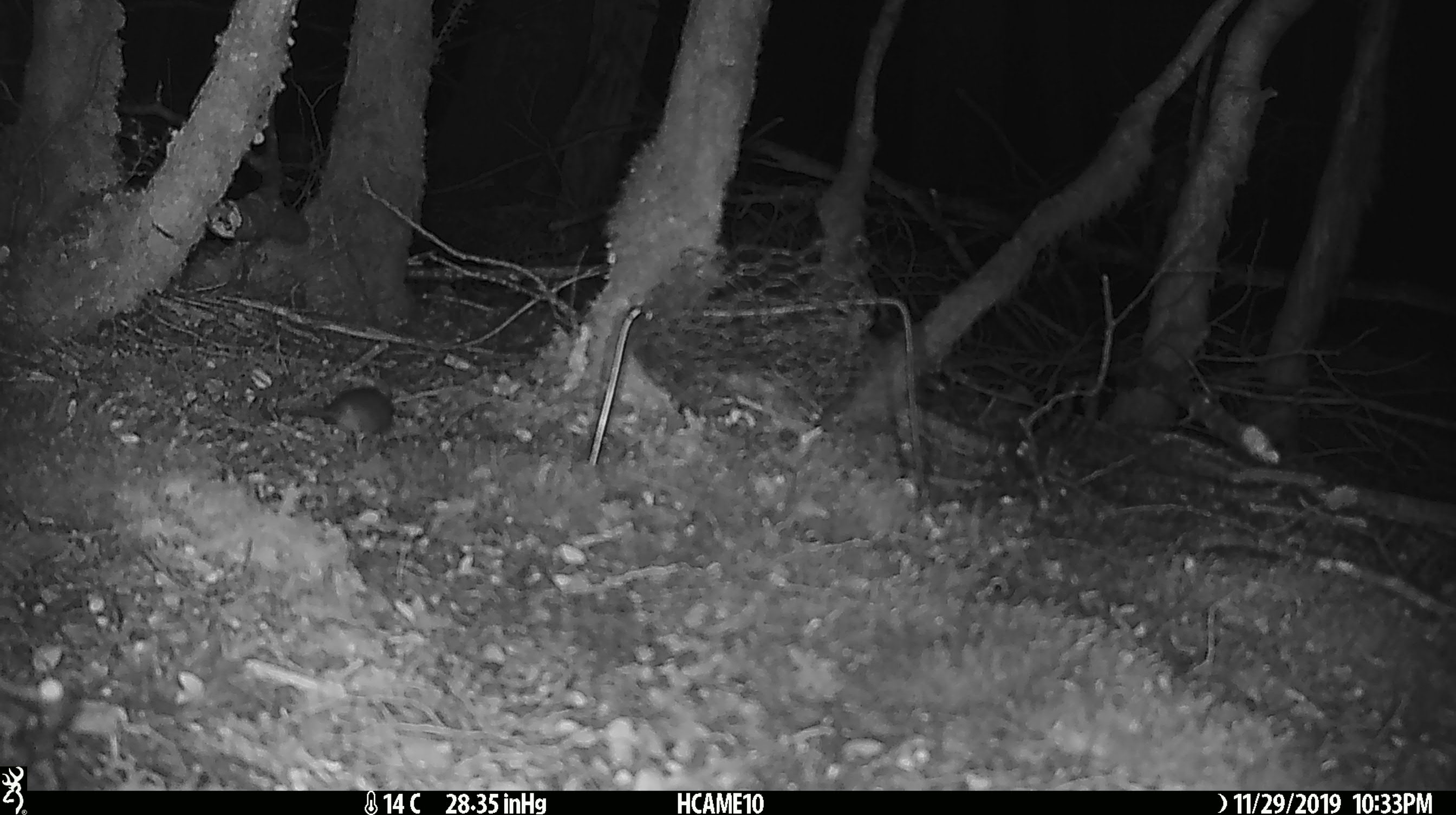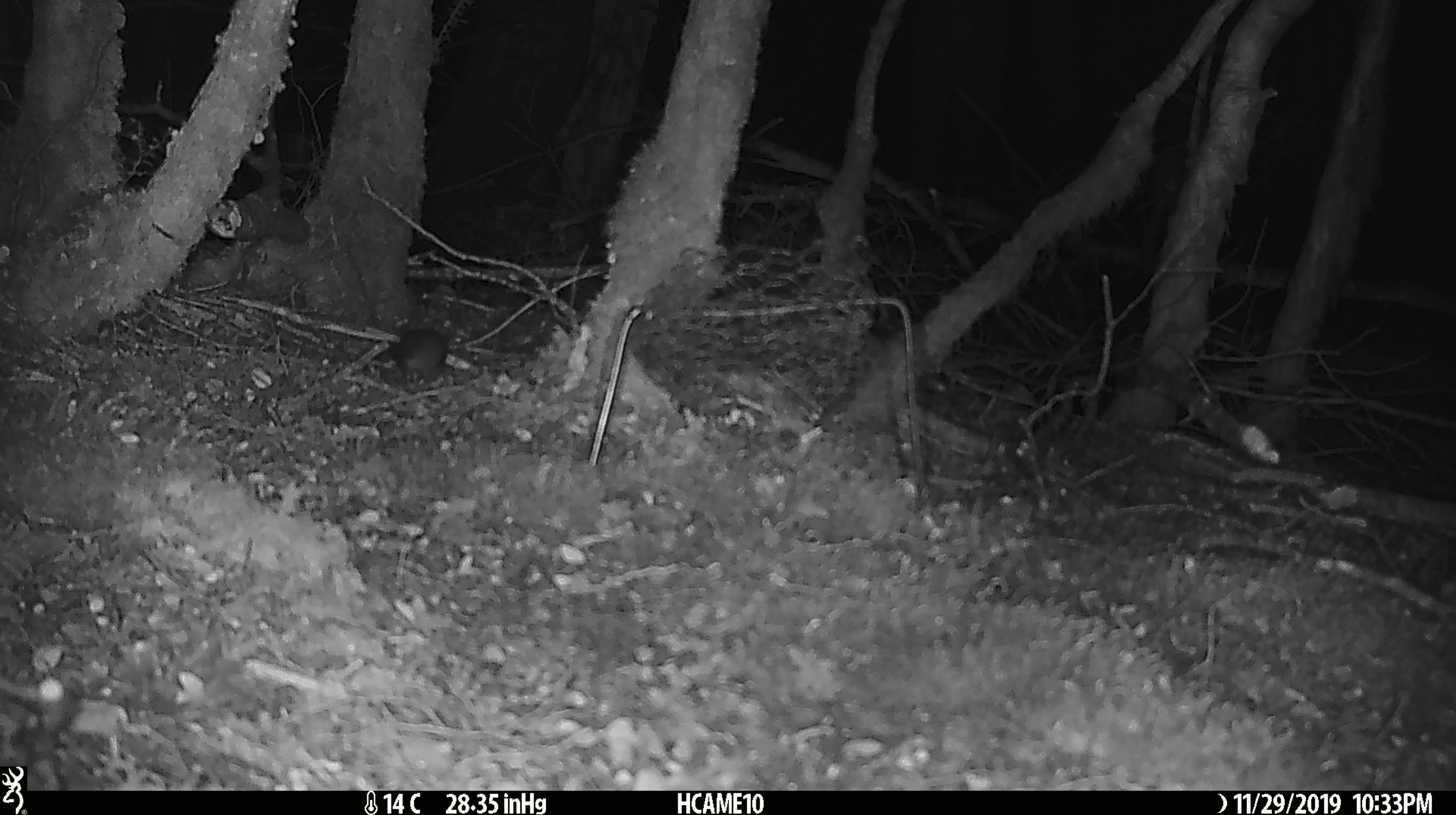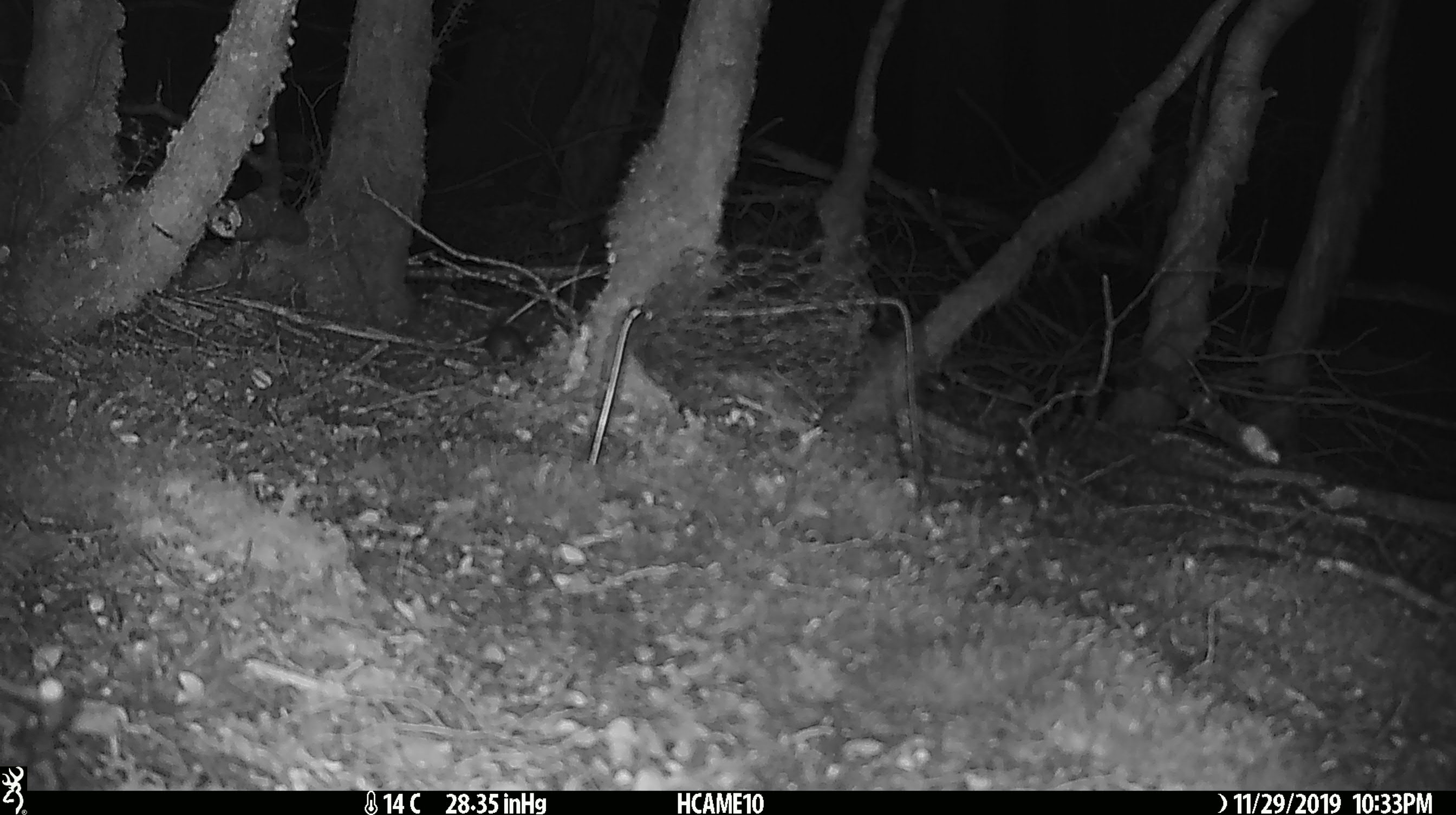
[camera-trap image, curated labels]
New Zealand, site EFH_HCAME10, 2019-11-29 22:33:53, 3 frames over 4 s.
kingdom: Animalia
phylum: Chordata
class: Mammalia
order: Rodentia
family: Muridae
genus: Mus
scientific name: Mus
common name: mouse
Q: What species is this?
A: Mouse (Mus).